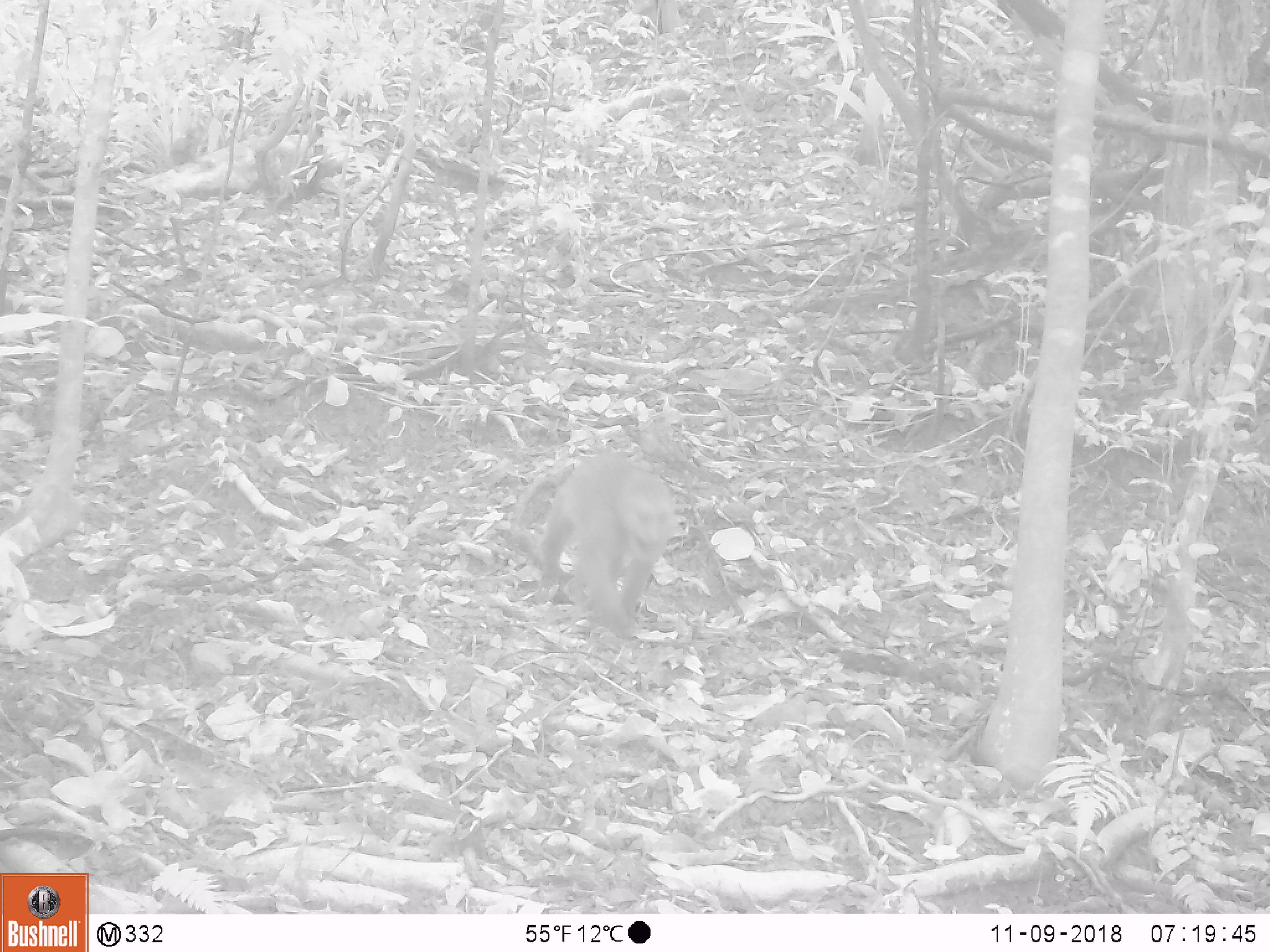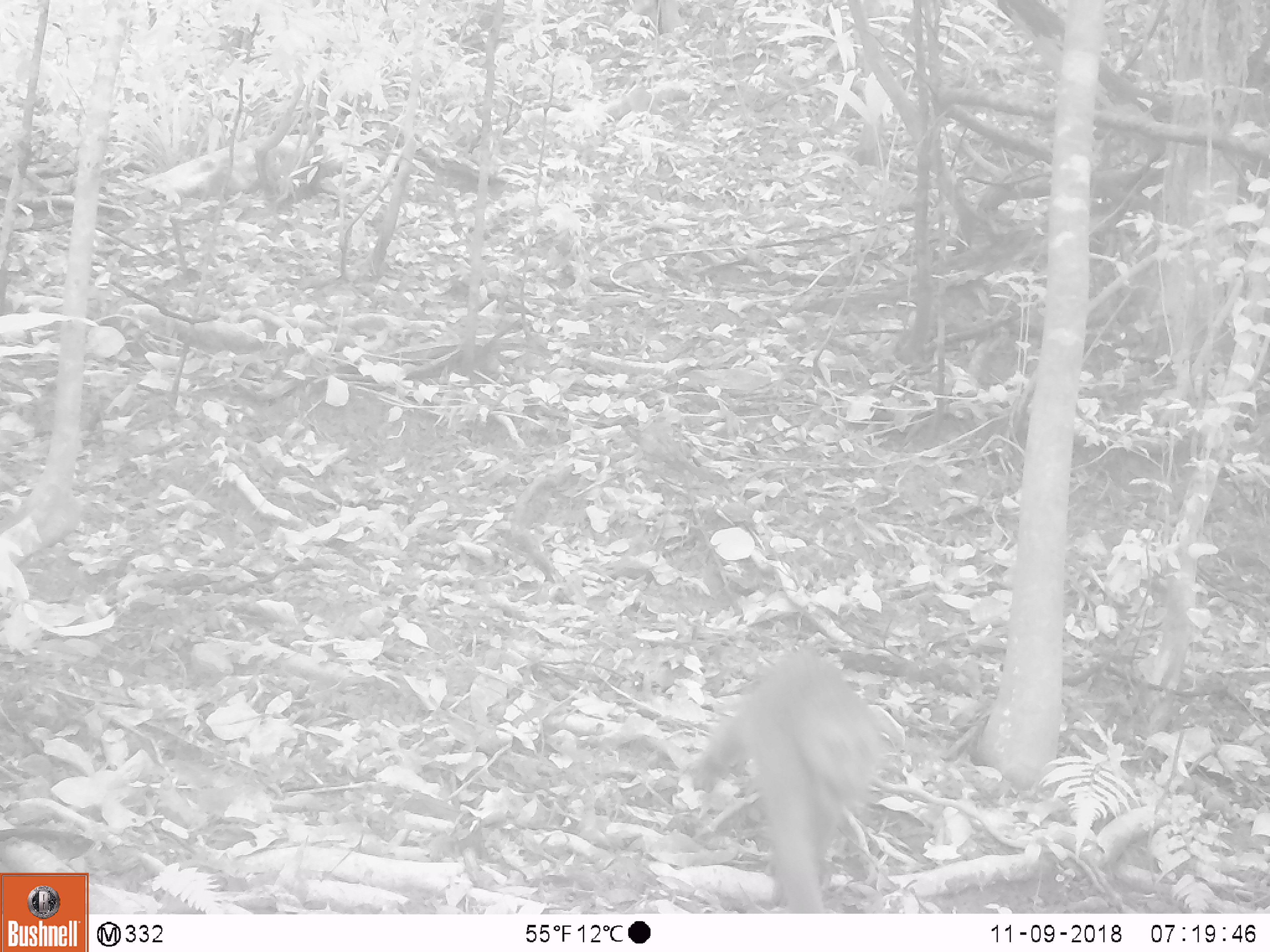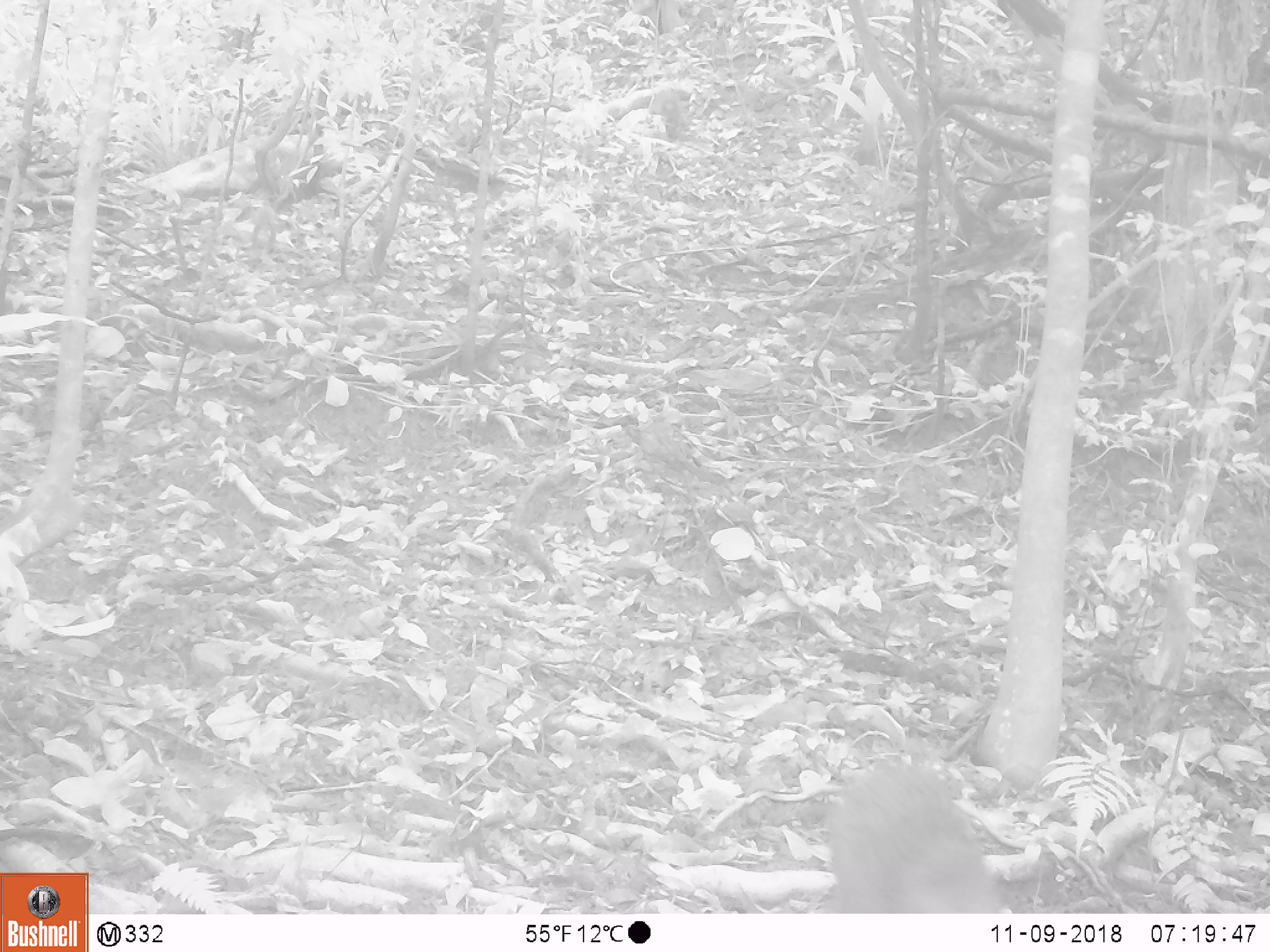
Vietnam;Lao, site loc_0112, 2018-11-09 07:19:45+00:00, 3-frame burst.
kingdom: Animalia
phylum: Chordata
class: Mammalia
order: Primates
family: Cercopithecidae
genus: Macaca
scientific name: Macaca nemestrina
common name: pig-tailed macaque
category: pig tailed macaque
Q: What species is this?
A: Pig tailed macaque (pig-tailed macaque) (Macaca nemestrina).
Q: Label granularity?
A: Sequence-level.